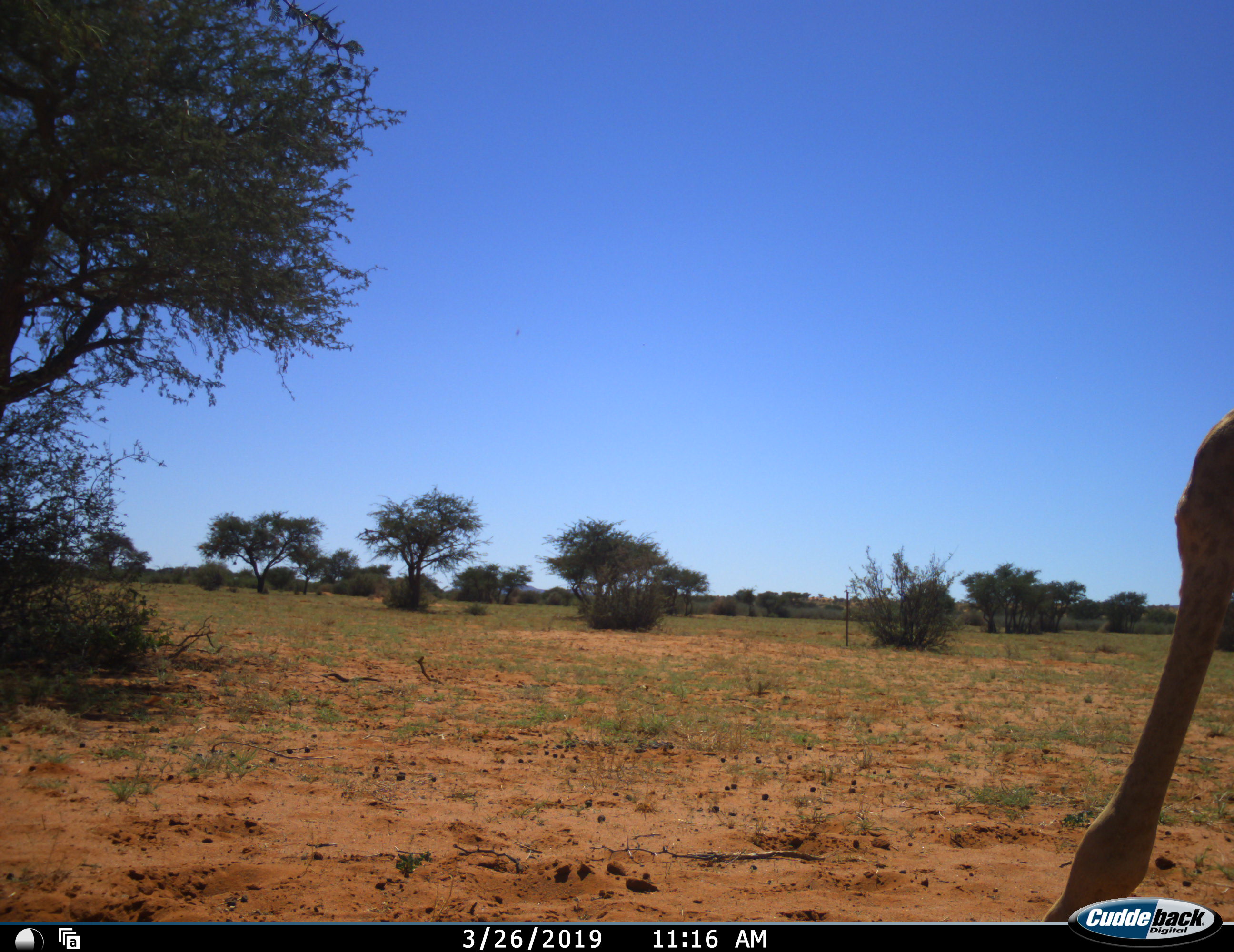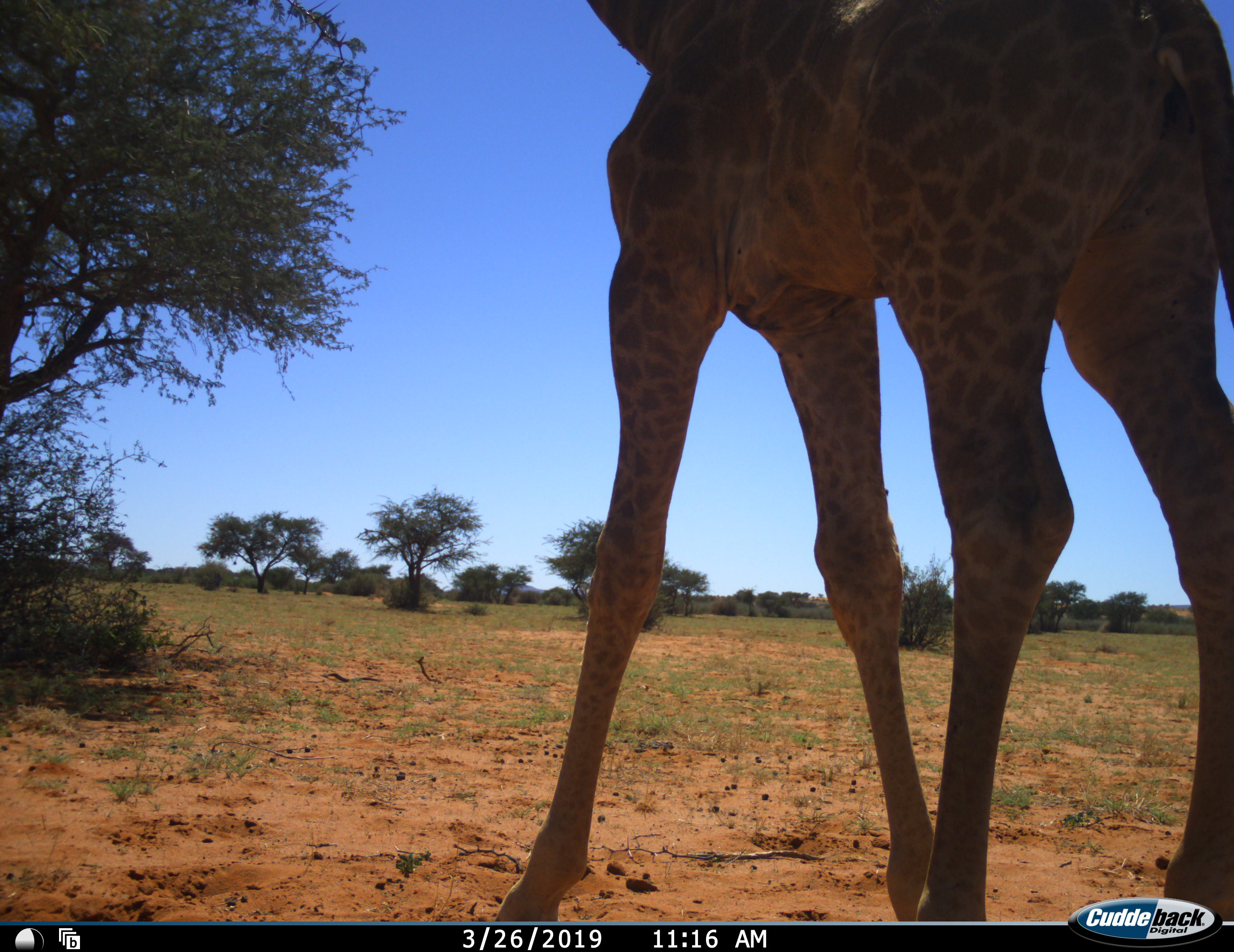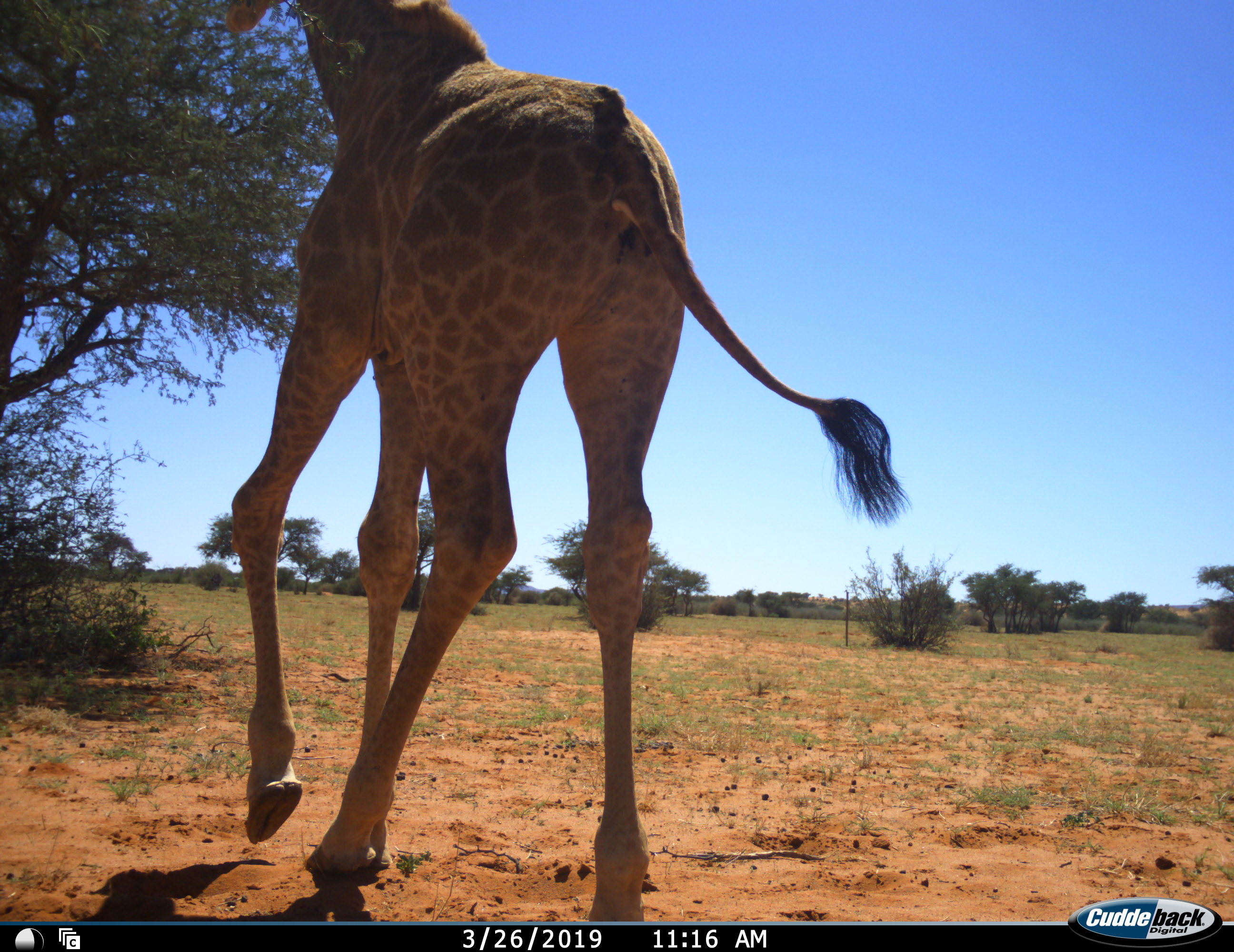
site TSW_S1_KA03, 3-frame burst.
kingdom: Animalia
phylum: Chordata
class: Mammalia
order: Artiodactyla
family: Giraffidae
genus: Giraffa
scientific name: Giraffa camelopardalis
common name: giraffe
Giraffe (Giraffa camelopardalis), count 1. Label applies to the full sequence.